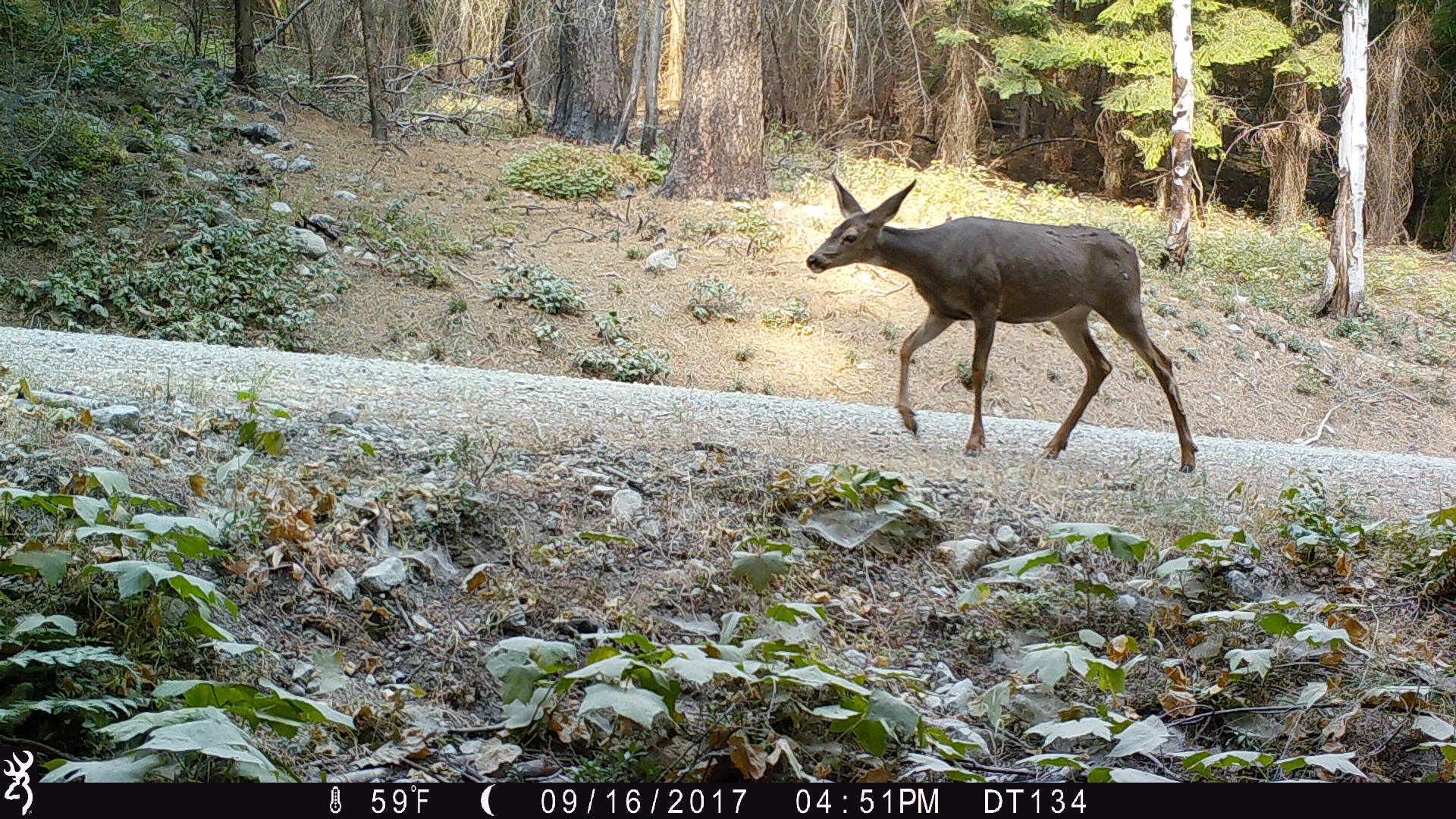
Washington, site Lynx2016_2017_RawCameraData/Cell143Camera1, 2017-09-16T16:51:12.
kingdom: Animalia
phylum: Chordata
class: Mammalia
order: Artiodactyla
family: Cervidae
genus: Odocoileus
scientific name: Odocoileus hemionus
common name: mule deer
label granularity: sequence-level